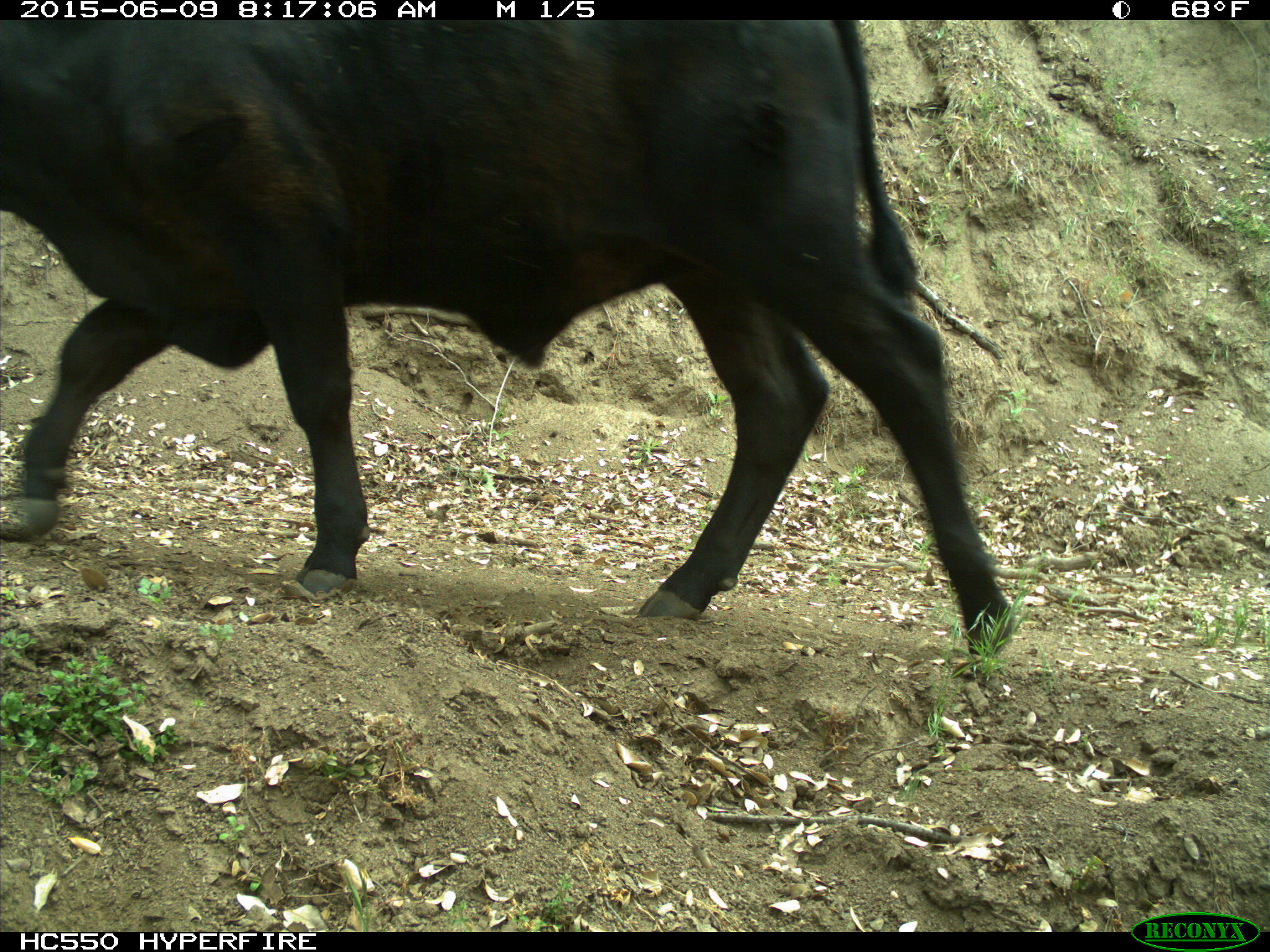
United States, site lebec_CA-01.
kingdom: Animalia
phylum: Chordata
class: Mammalia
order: Artiodactyla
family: Bovidae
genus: Bos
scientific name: Bos taurus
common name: domestic cow